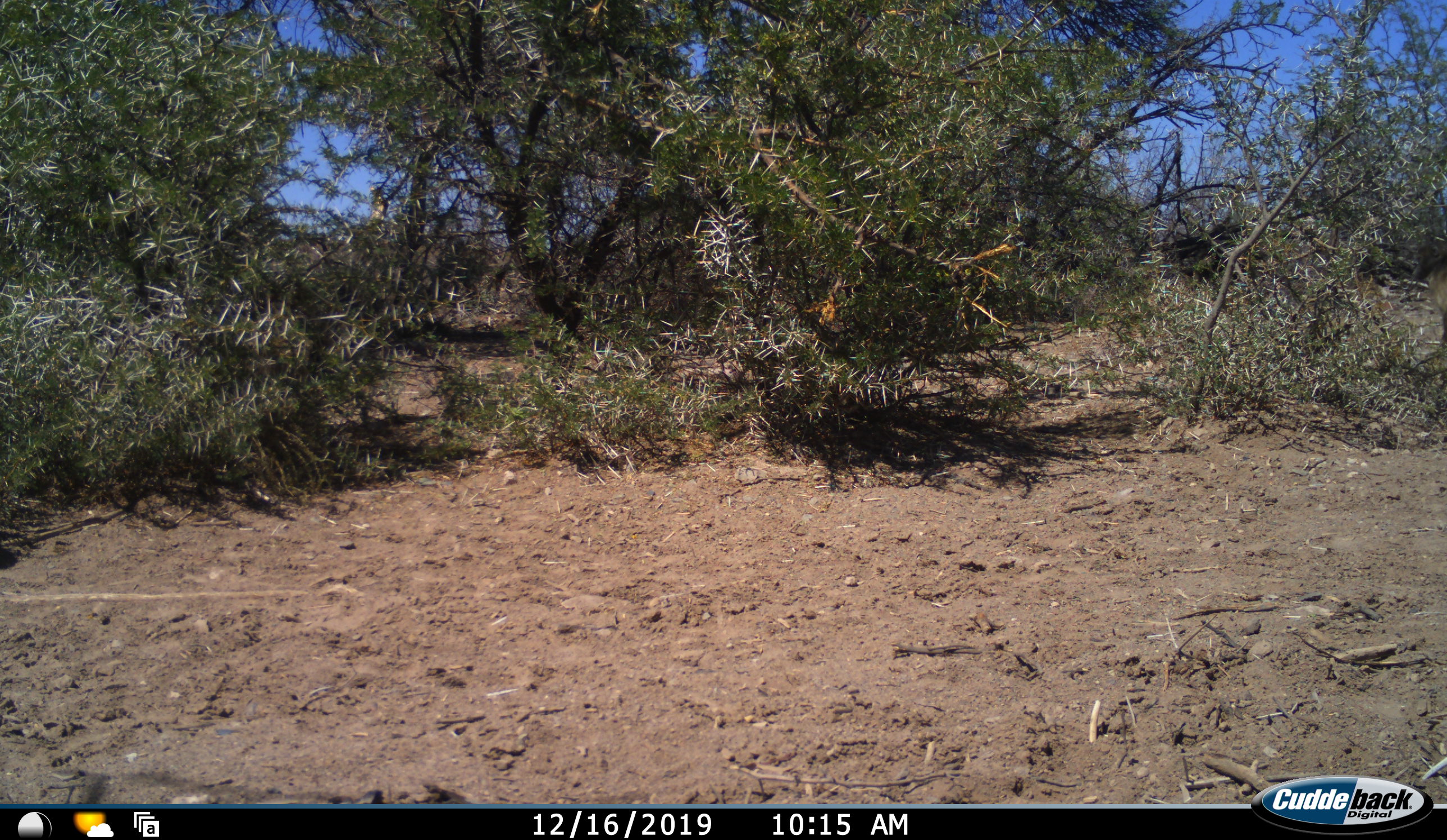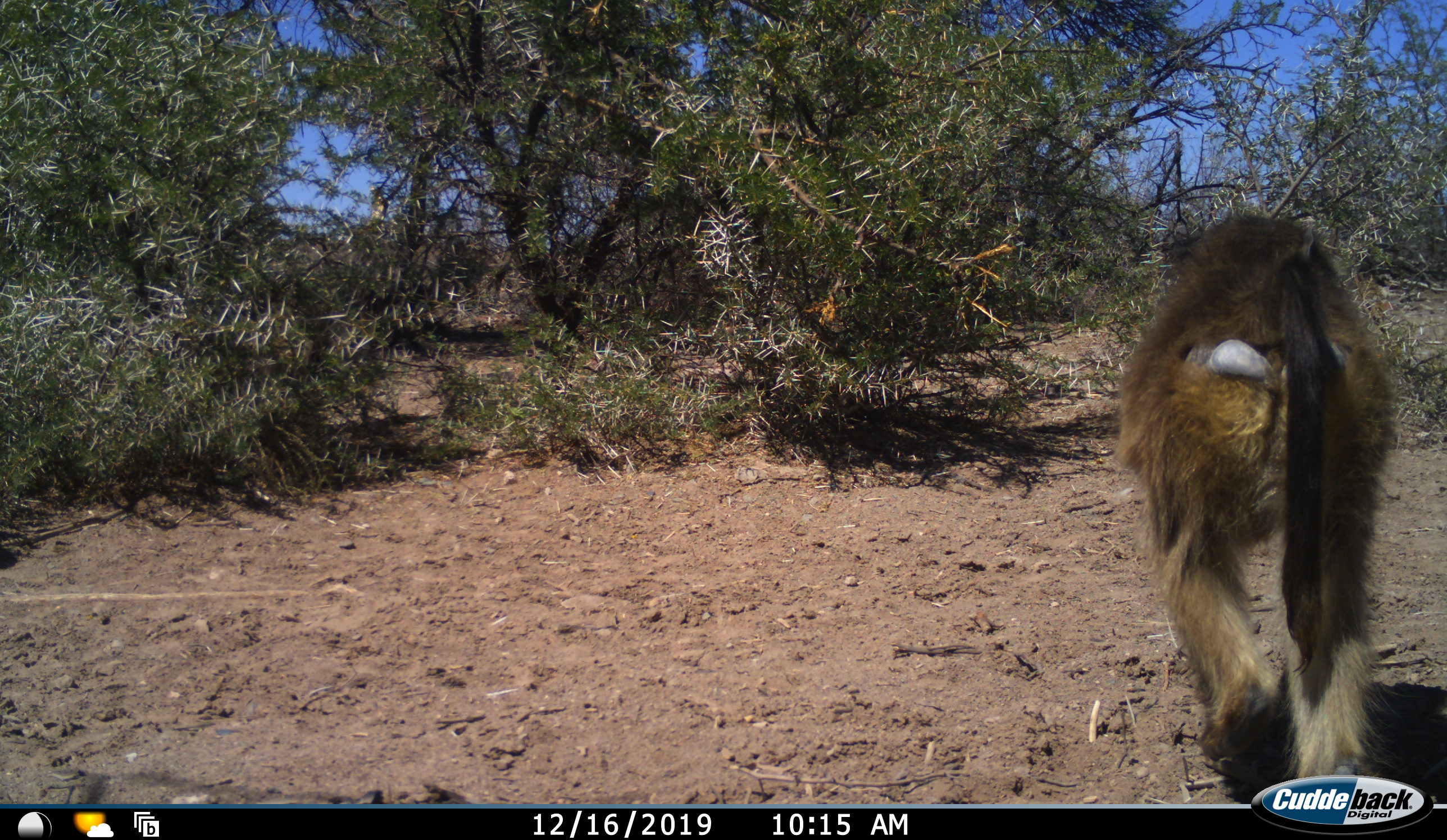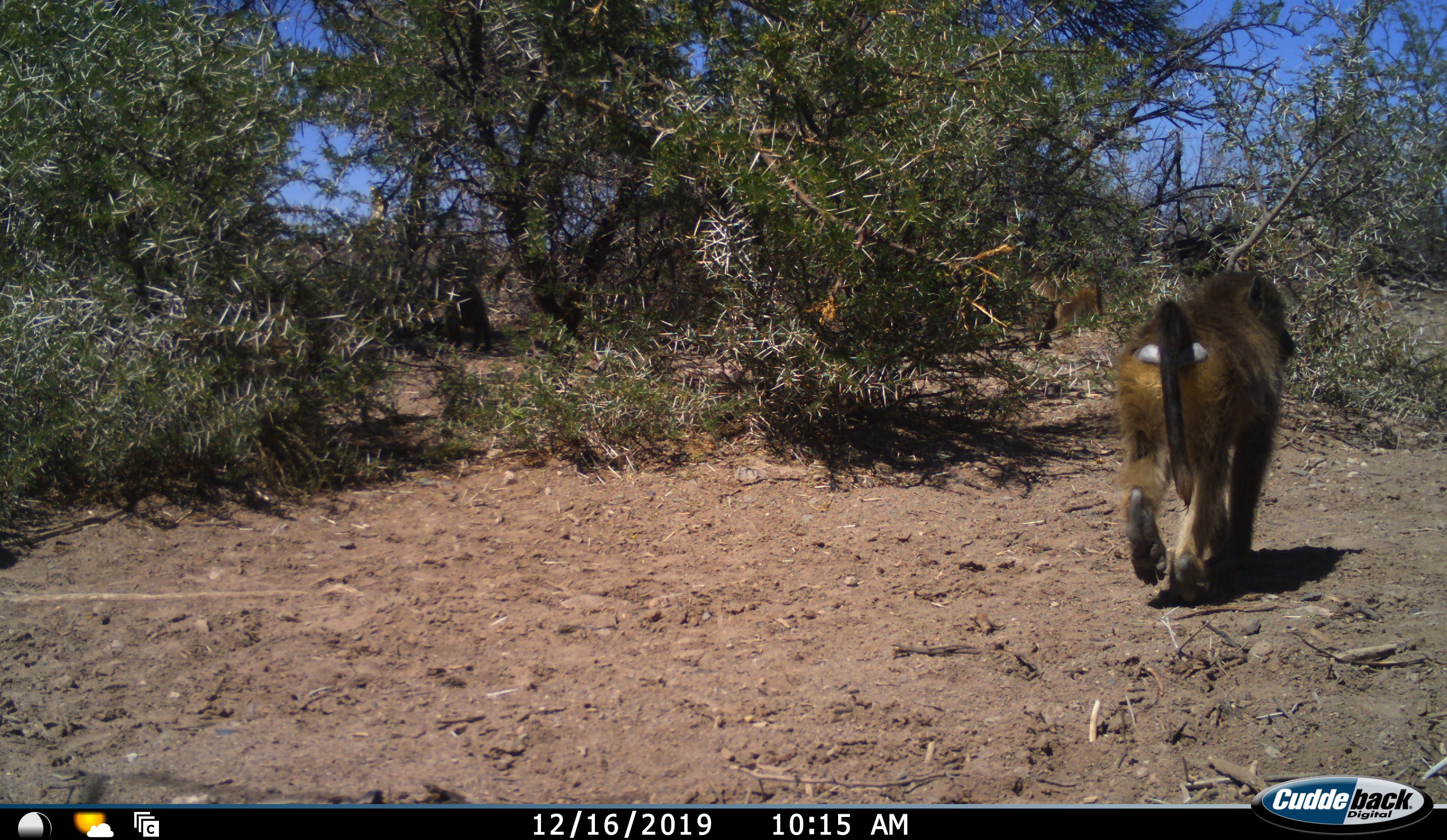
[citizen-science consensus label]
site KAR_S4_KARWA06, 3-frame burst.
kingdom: Animalia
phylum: Chordata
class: Mammalia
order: Primates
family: Cercopithecidae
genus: Papio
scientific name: Papio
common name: baboon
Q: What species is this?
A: Baboon (Papio).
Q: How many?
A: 3.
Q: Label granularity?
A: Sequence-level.